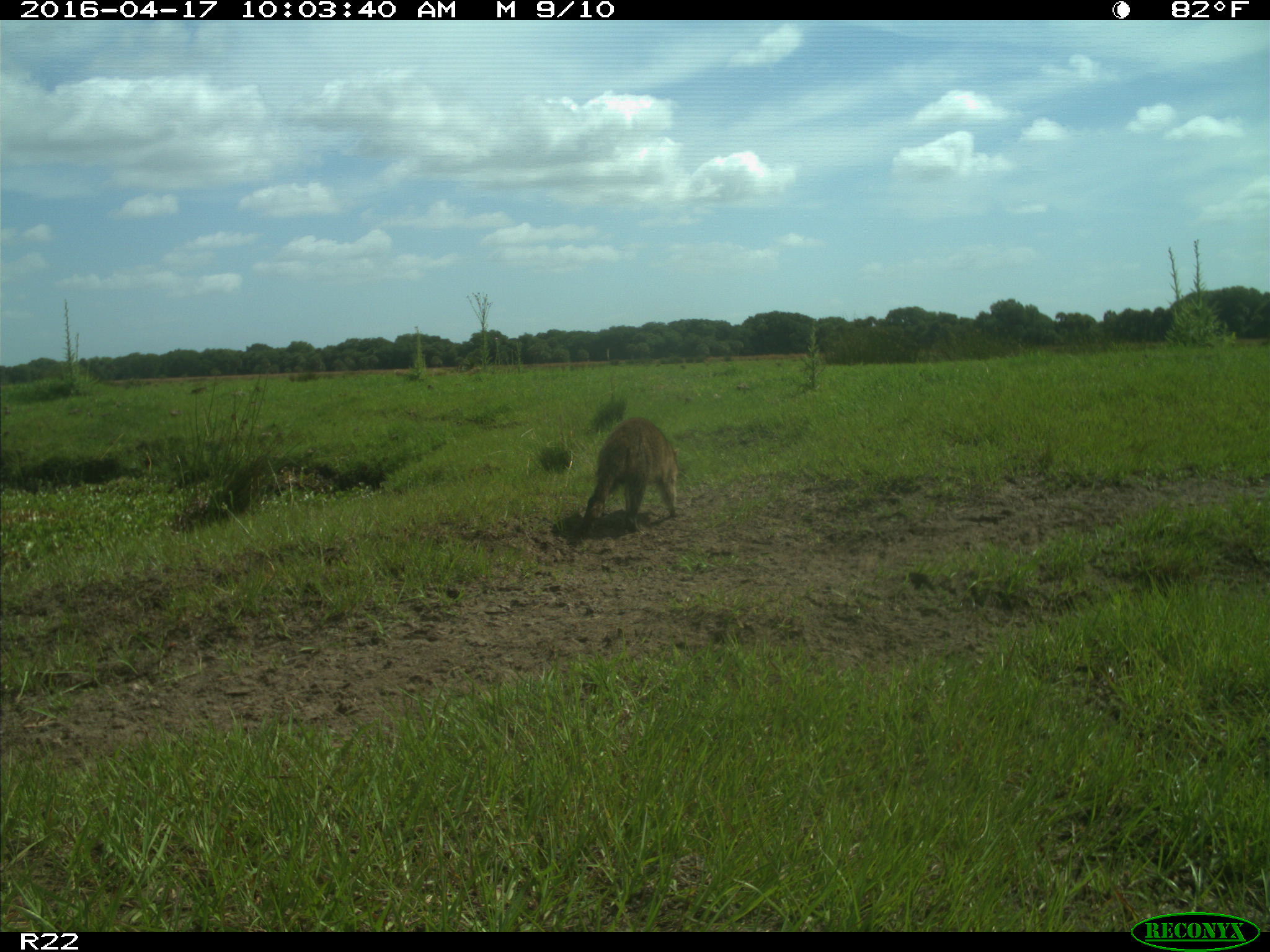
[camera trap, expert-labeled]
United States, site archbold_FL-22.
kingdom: Animalia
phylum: Chordata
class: Mammalia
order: Carnivora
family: Procyonidae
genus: Procyon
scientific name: Procyon lotor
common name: common raccoon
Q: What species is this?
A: Procyon lotor (common raccoon).